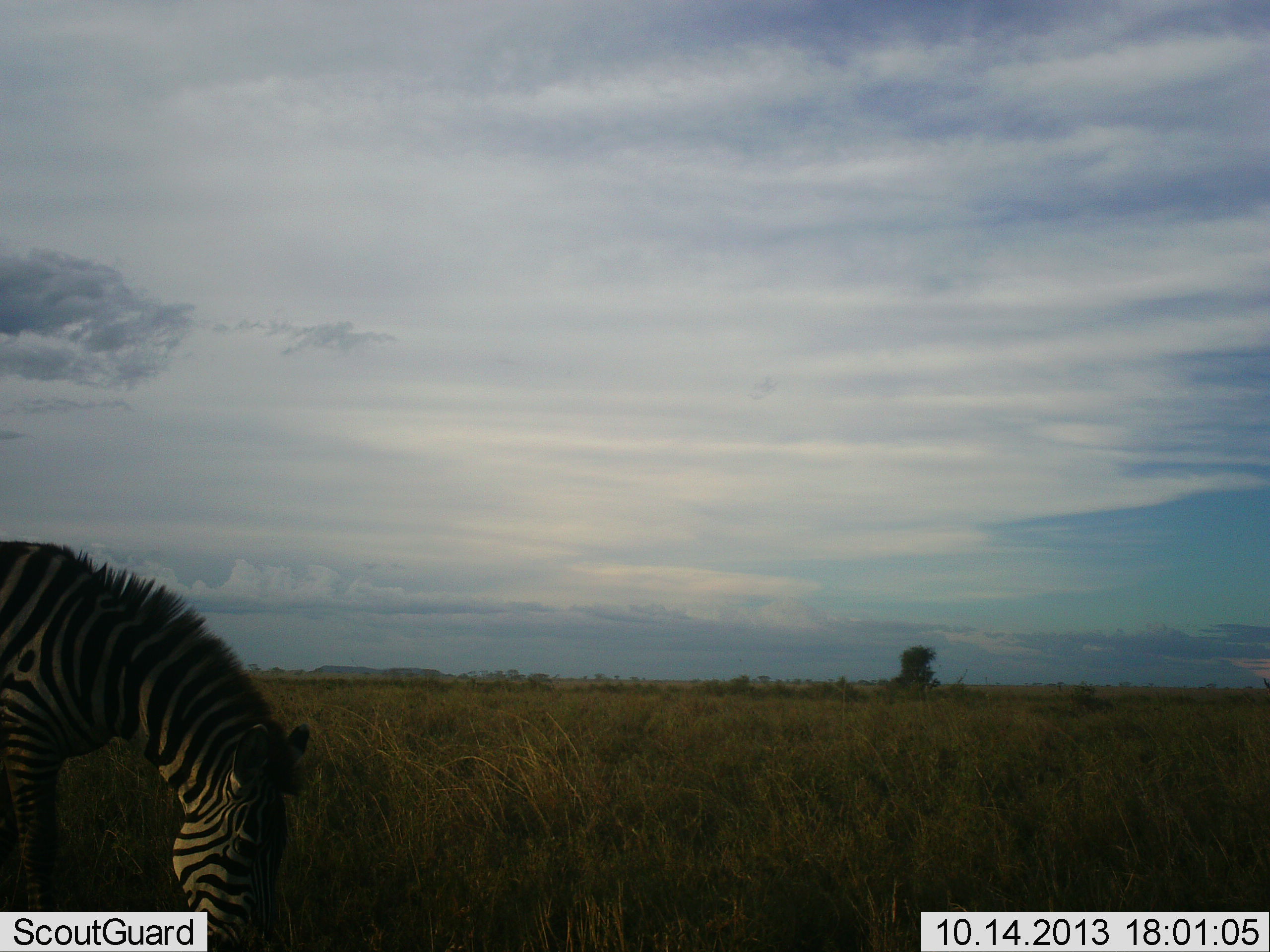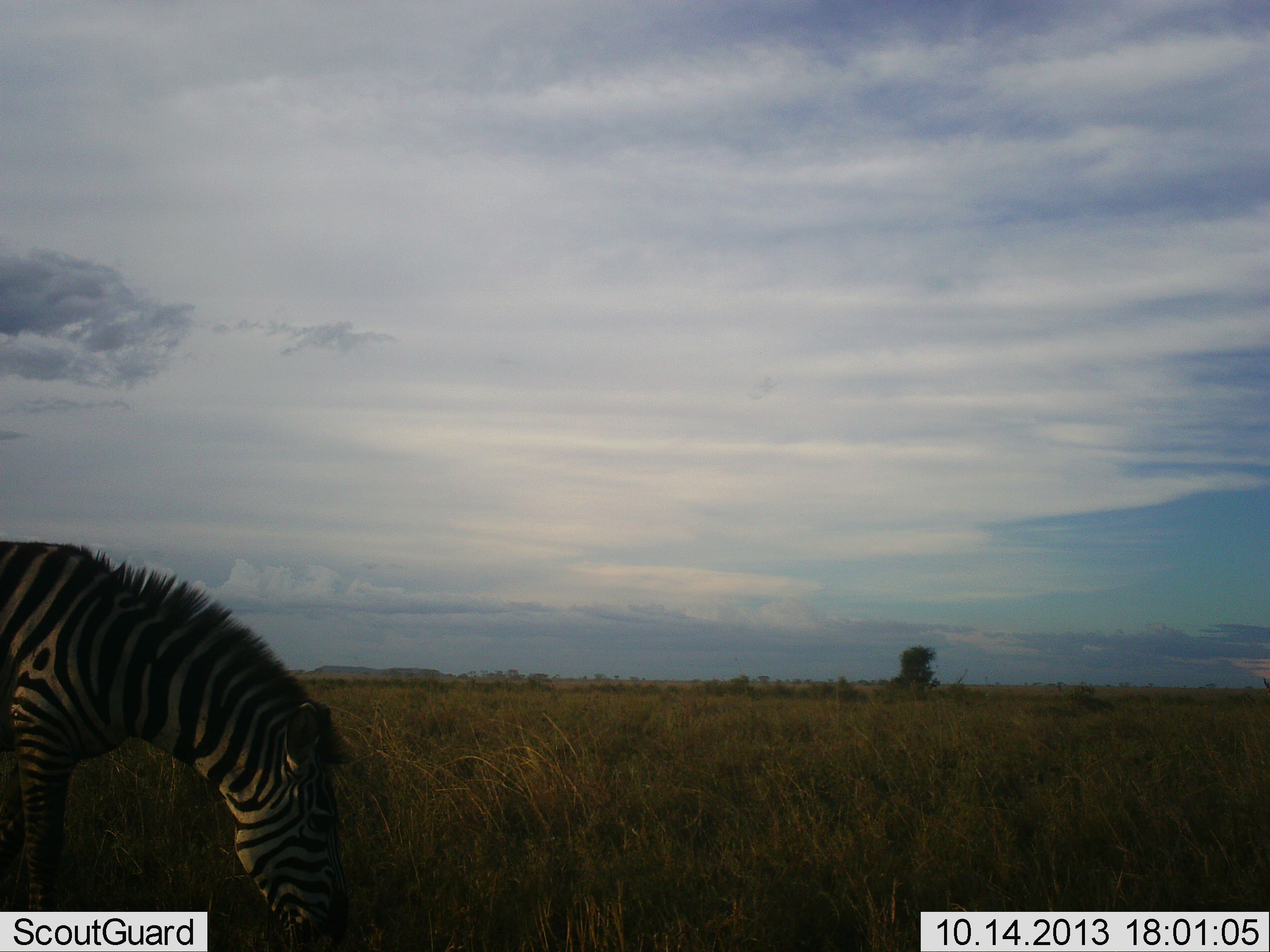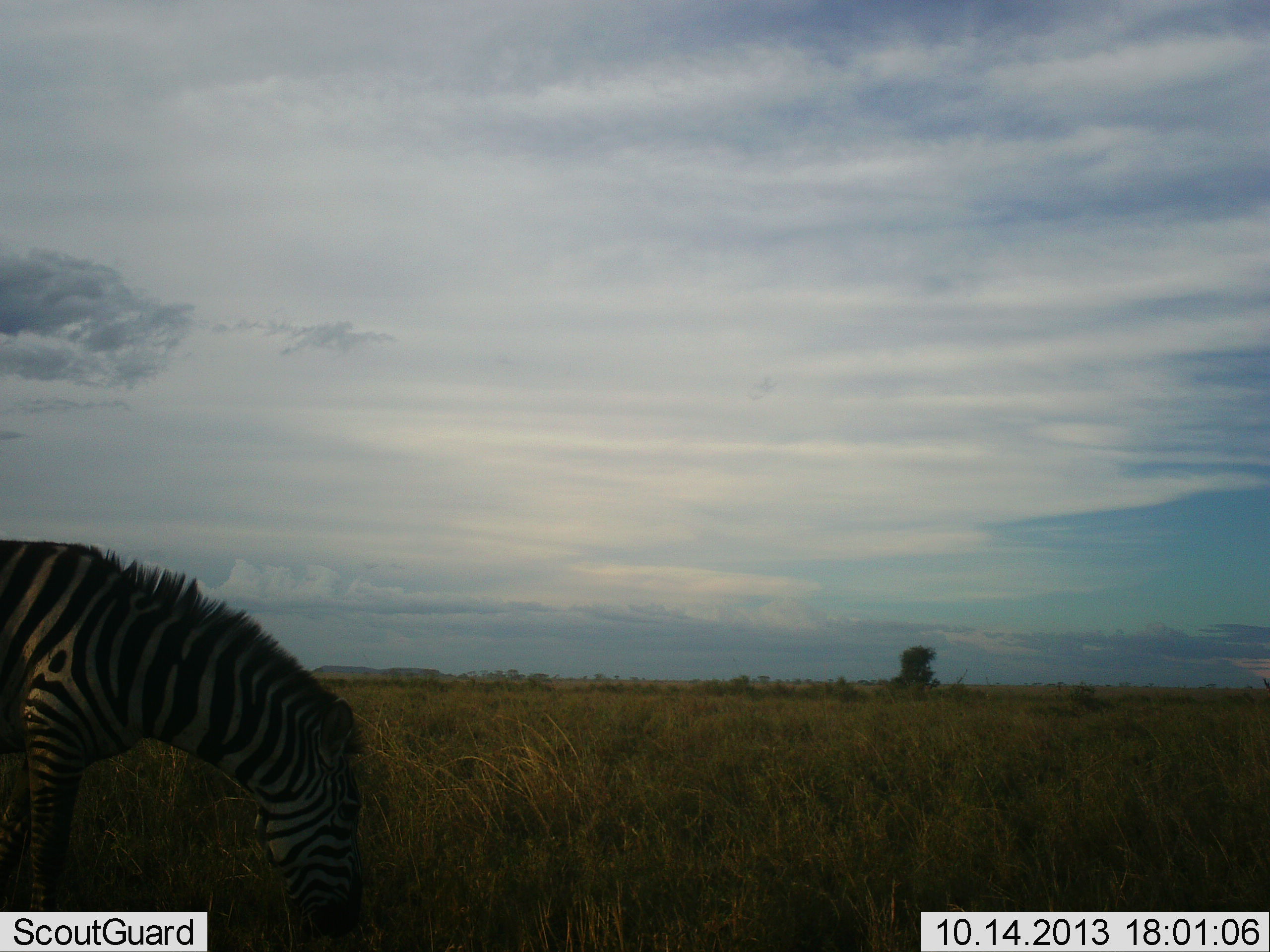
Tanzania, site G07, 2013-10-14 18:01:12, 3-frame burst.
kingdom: Animalia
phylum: Chordata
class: Mammalia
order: Perissodactyla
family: Equidae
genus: Equus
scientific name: Equus quagga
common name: plains zebra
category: zebra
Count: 1.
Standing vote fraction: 20%.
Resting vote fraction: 4%.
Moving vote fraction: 0%.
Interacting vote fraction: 0%.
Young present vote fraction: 0%.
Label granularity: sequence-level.